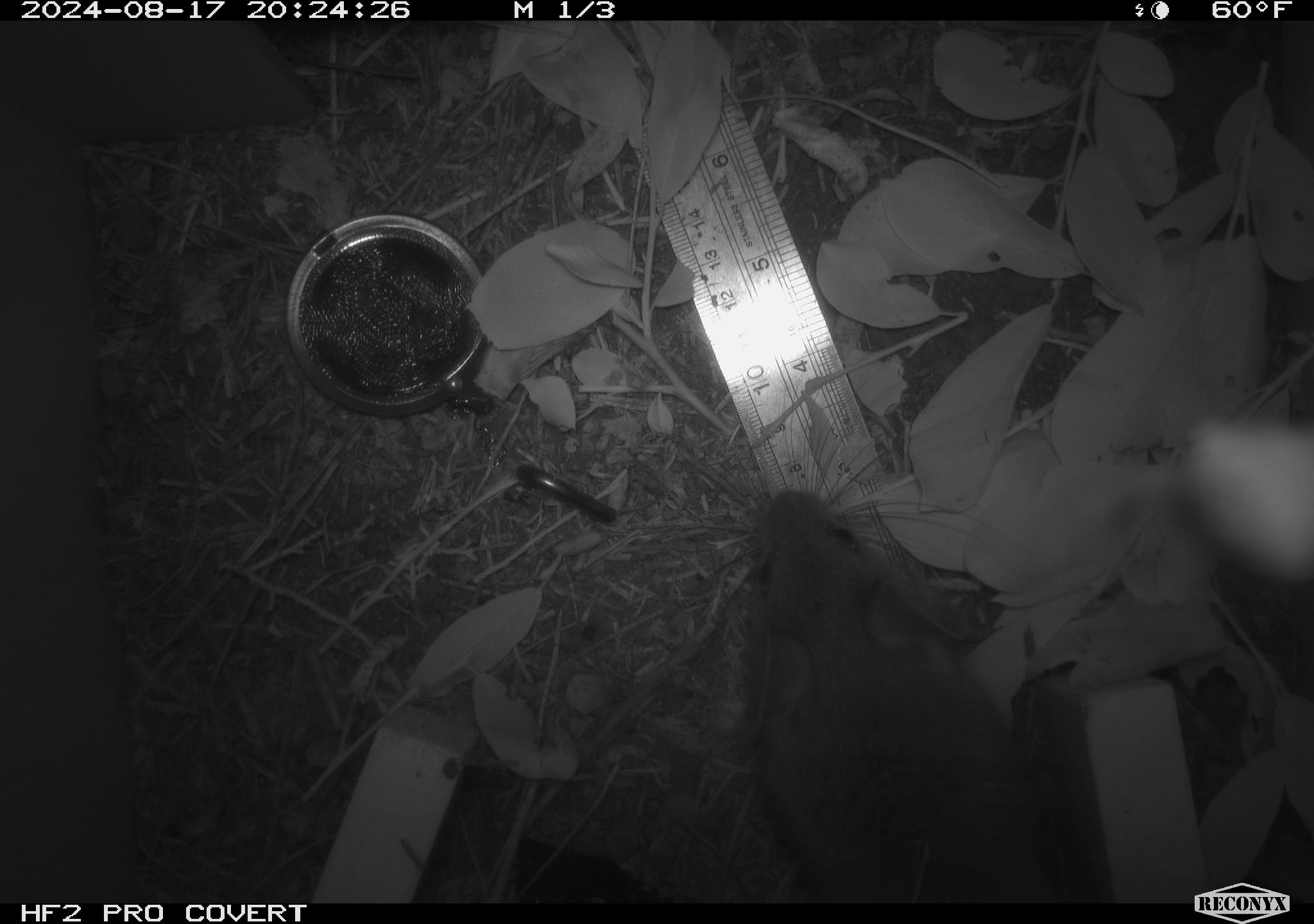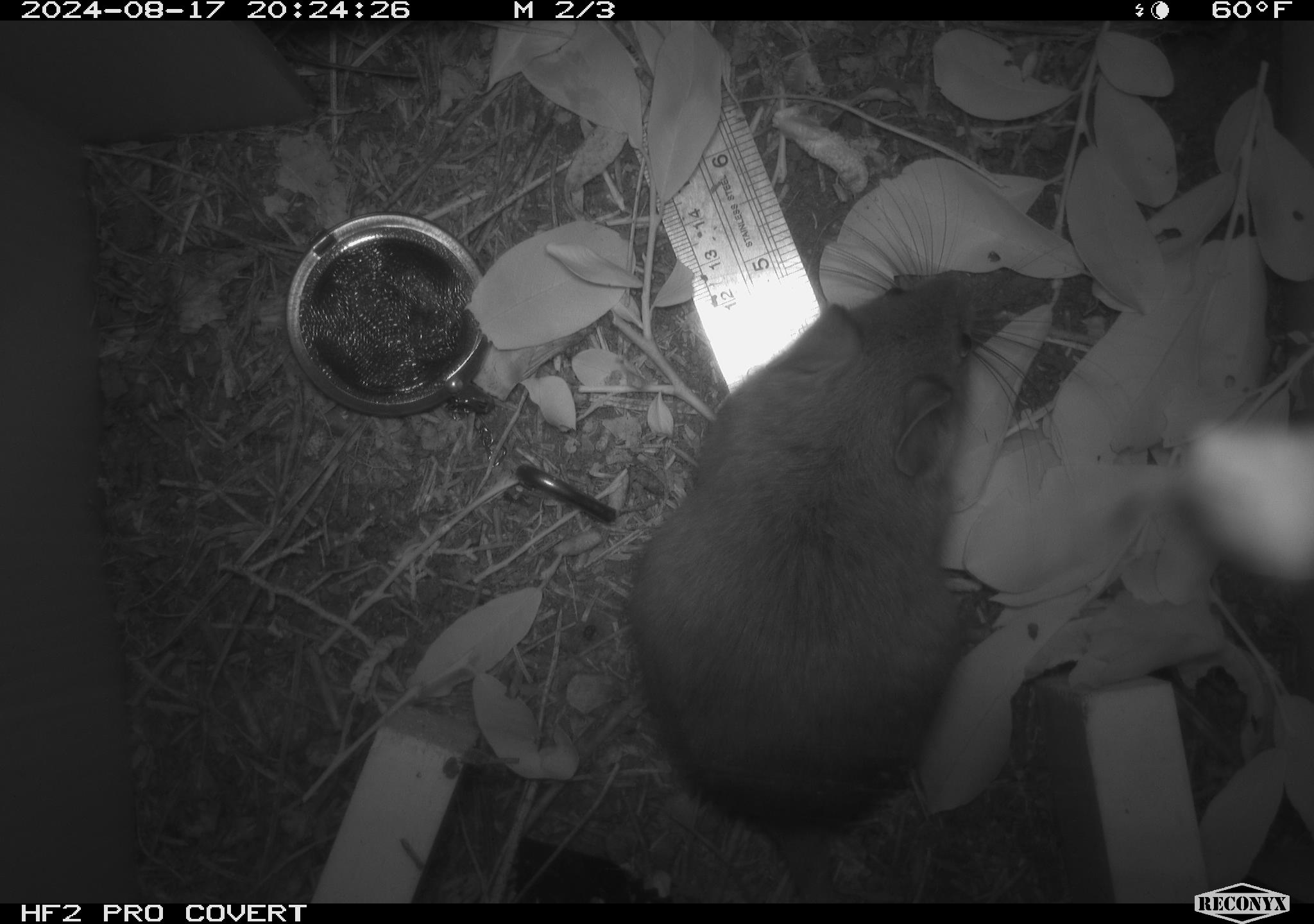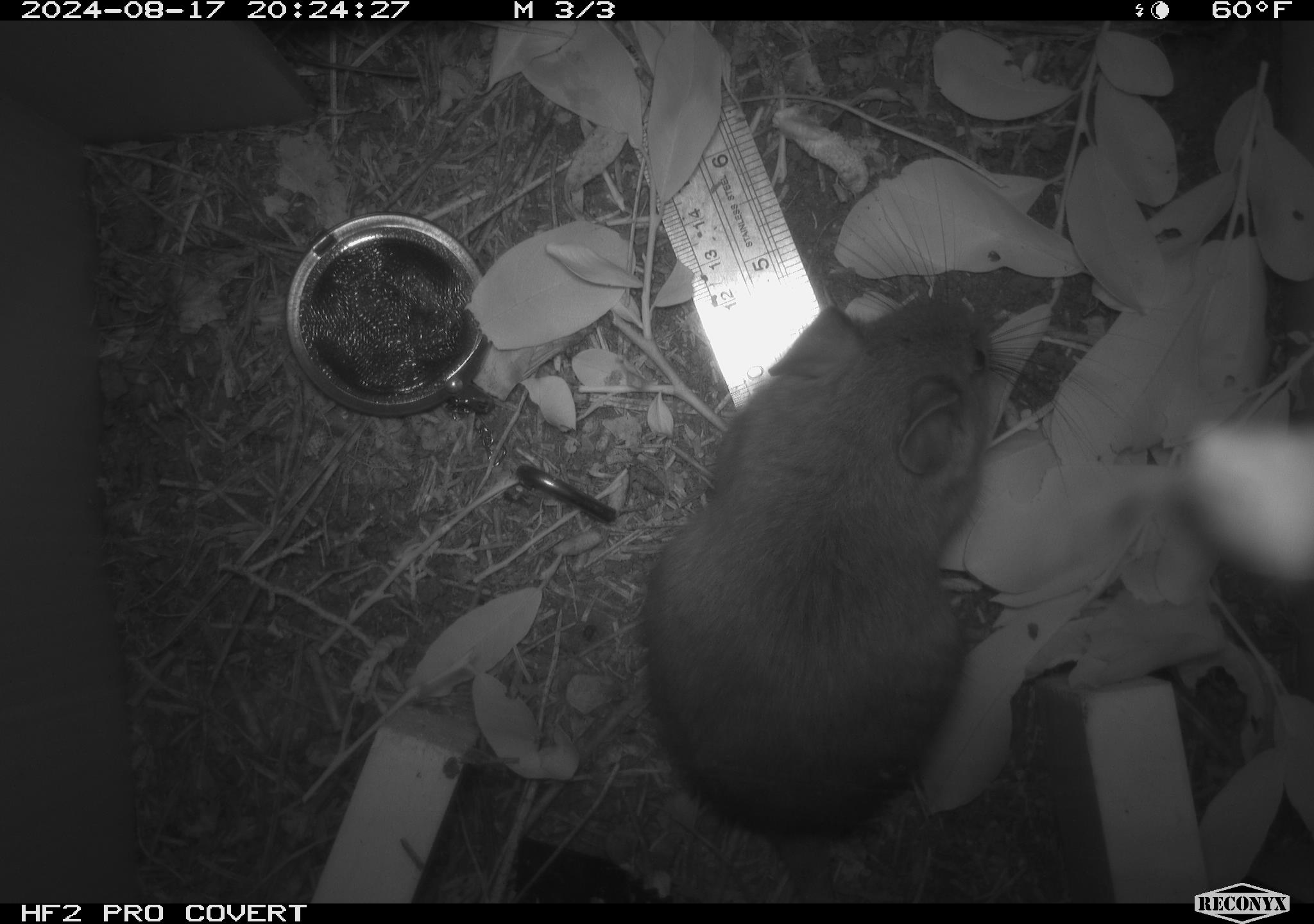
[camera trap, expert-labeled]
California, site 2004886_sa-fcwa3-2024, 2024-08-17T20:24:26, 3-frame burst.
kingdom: Animalia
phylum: Chordata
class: Mammalia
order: Rodentia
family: Cricetidae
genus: Neotoma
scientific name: Neotoma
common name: pack rat or woodrat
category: neotoma species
Neotoma species (pack rat or woodrat) (Neotoma).